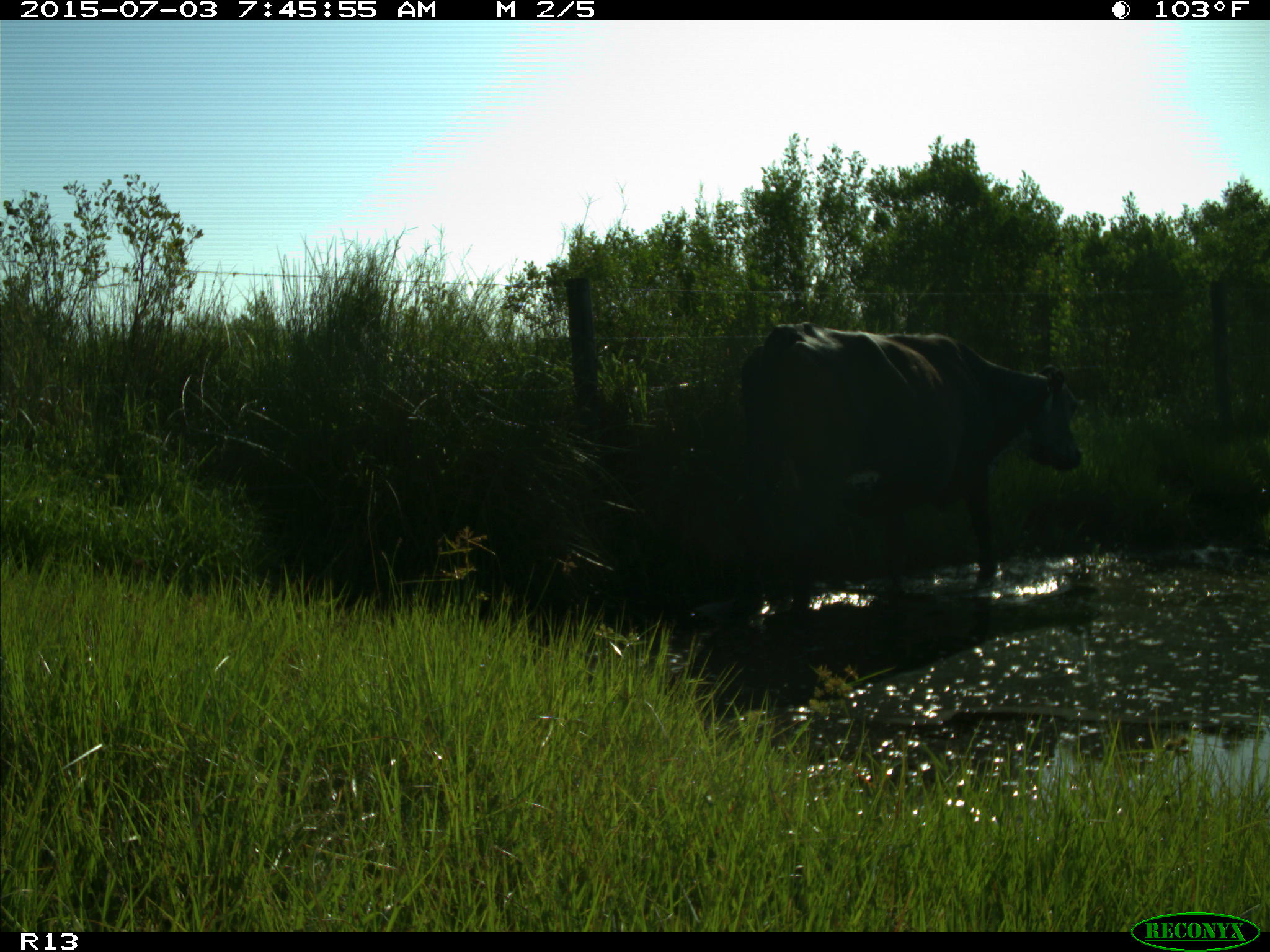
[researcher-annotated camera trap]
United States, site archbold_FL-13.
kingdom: Animalia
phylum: Chordata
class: Mammalia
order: Artiodactyla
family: Bovidae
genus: Bos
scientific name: Bos taurus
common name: domestic cow